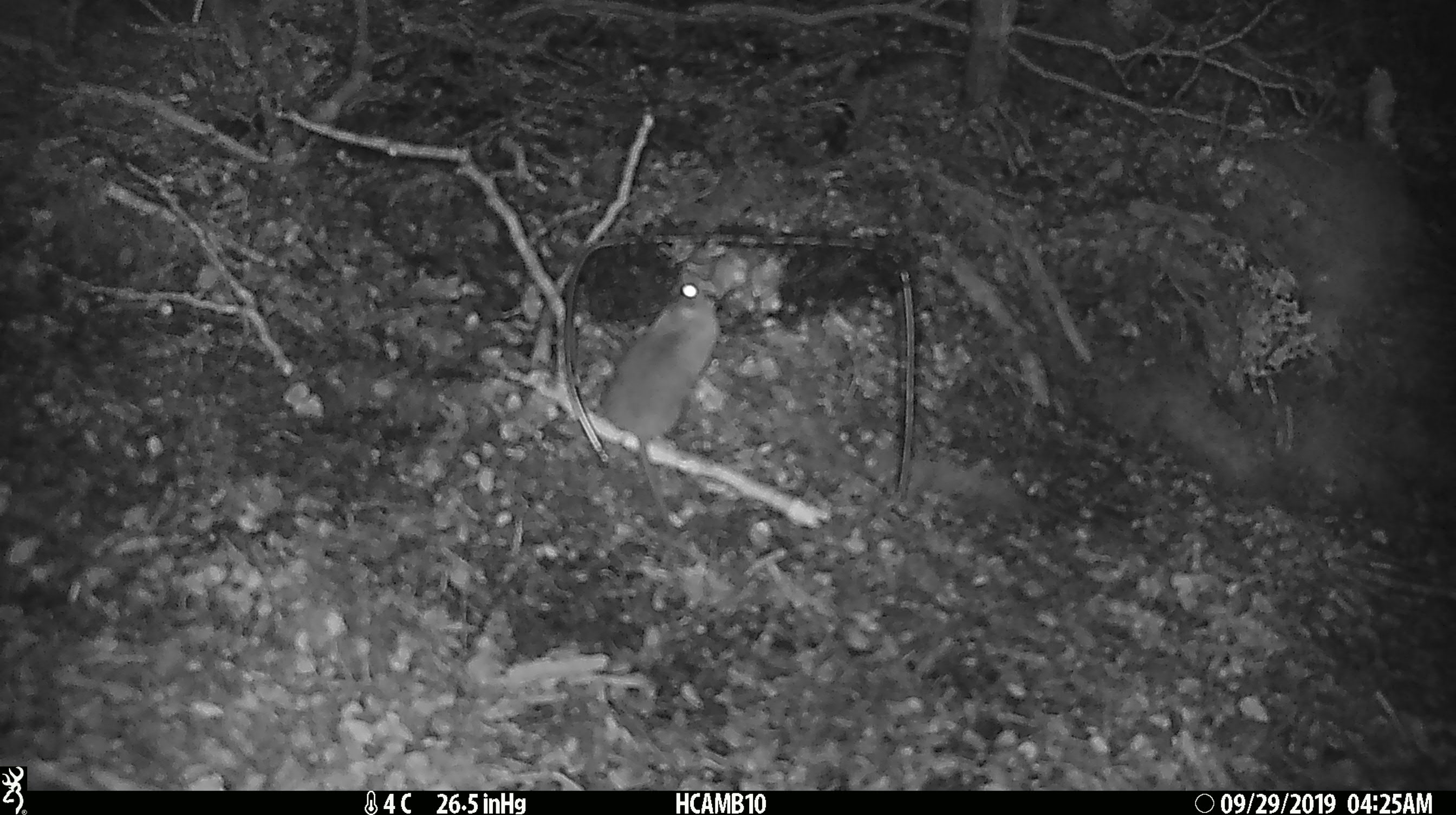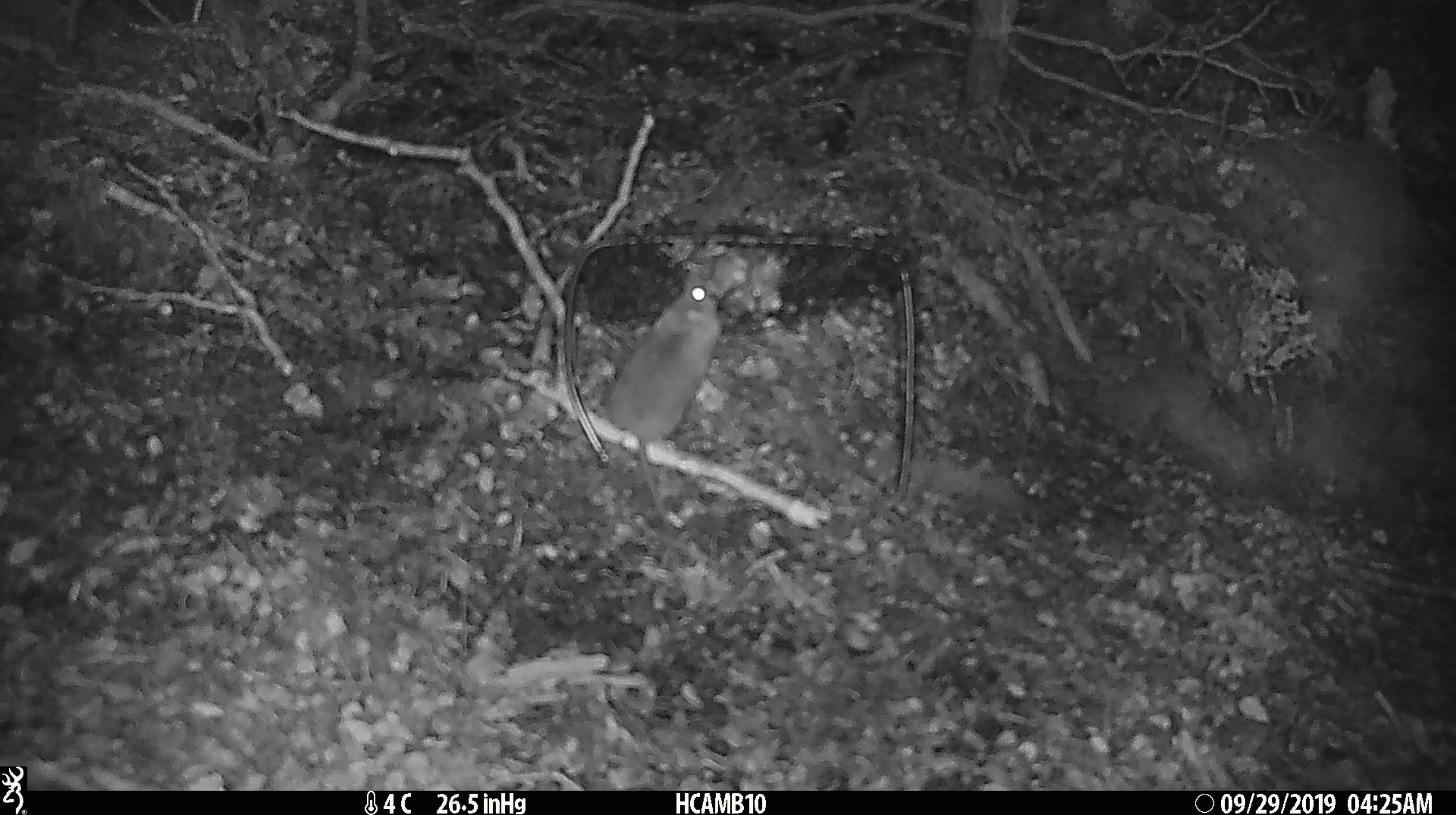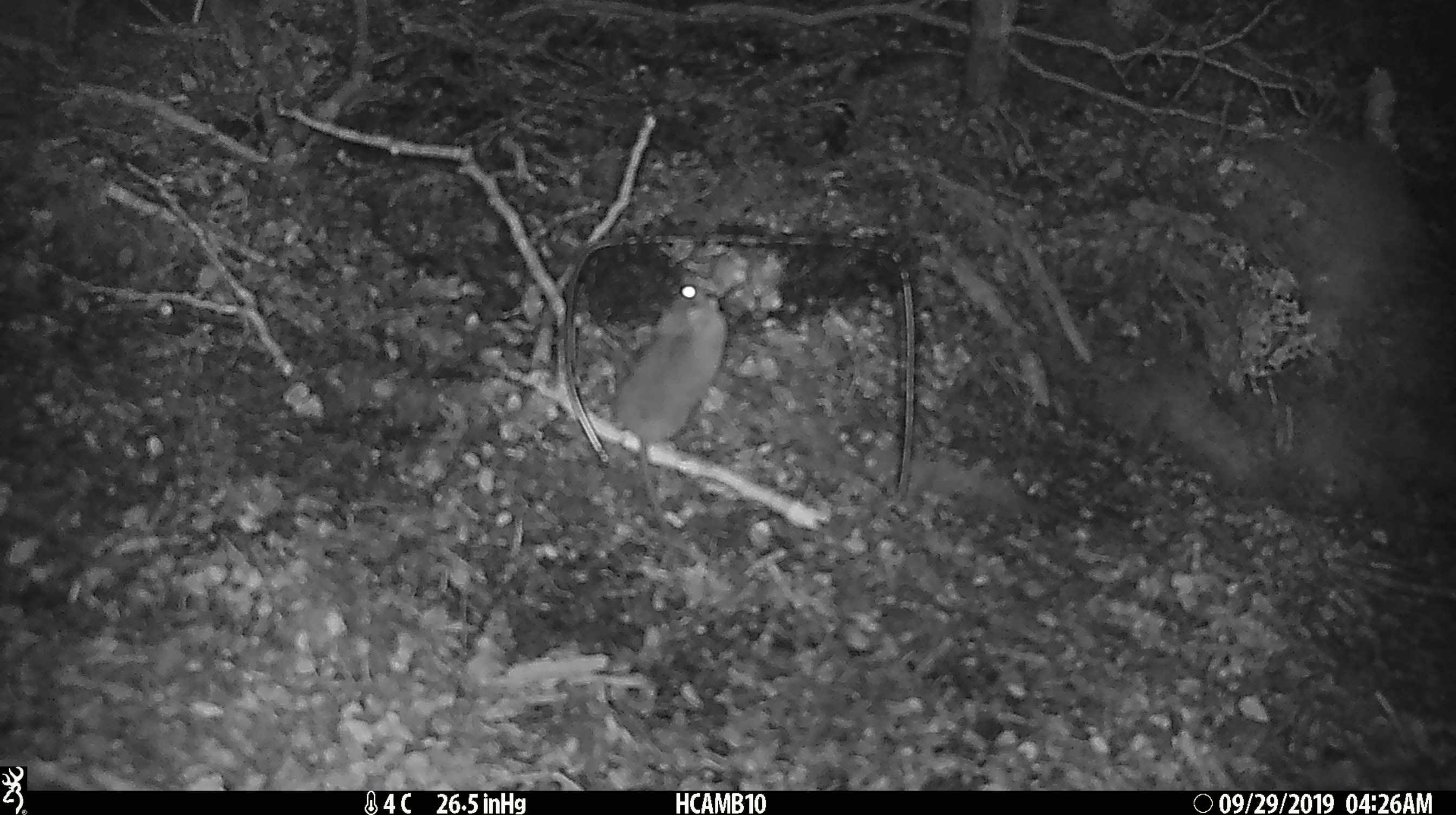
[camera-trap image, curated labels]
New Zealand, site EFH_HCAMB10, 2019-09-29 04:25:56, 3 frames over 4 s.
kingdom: Animalia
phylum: Chordata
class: Mammalia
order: Rodentia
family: Muridae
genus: Mus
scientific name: Mus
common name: mouse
Mouse (Mus).